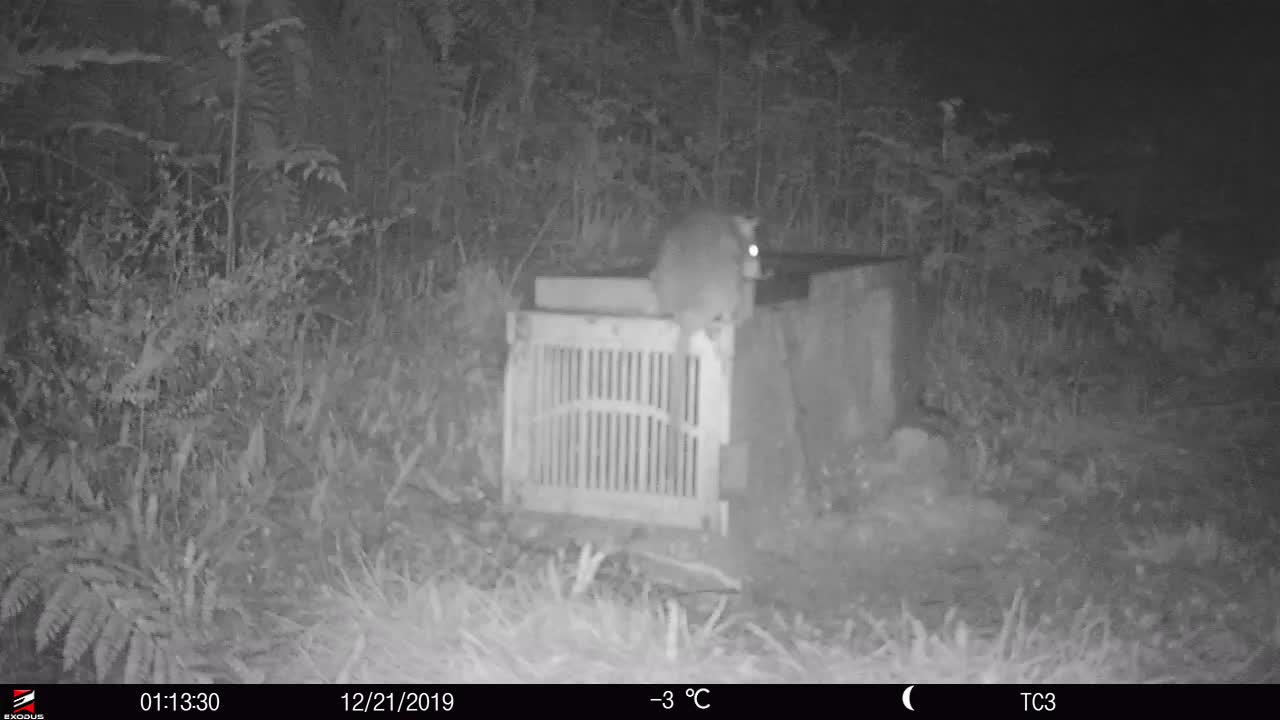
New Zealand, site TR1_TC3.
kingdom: Animalia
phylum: Chordata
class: Mammalia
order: Rodentia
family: Muridae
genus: Rattus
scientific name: Rattus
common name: rat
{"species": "rat (Rattus)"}